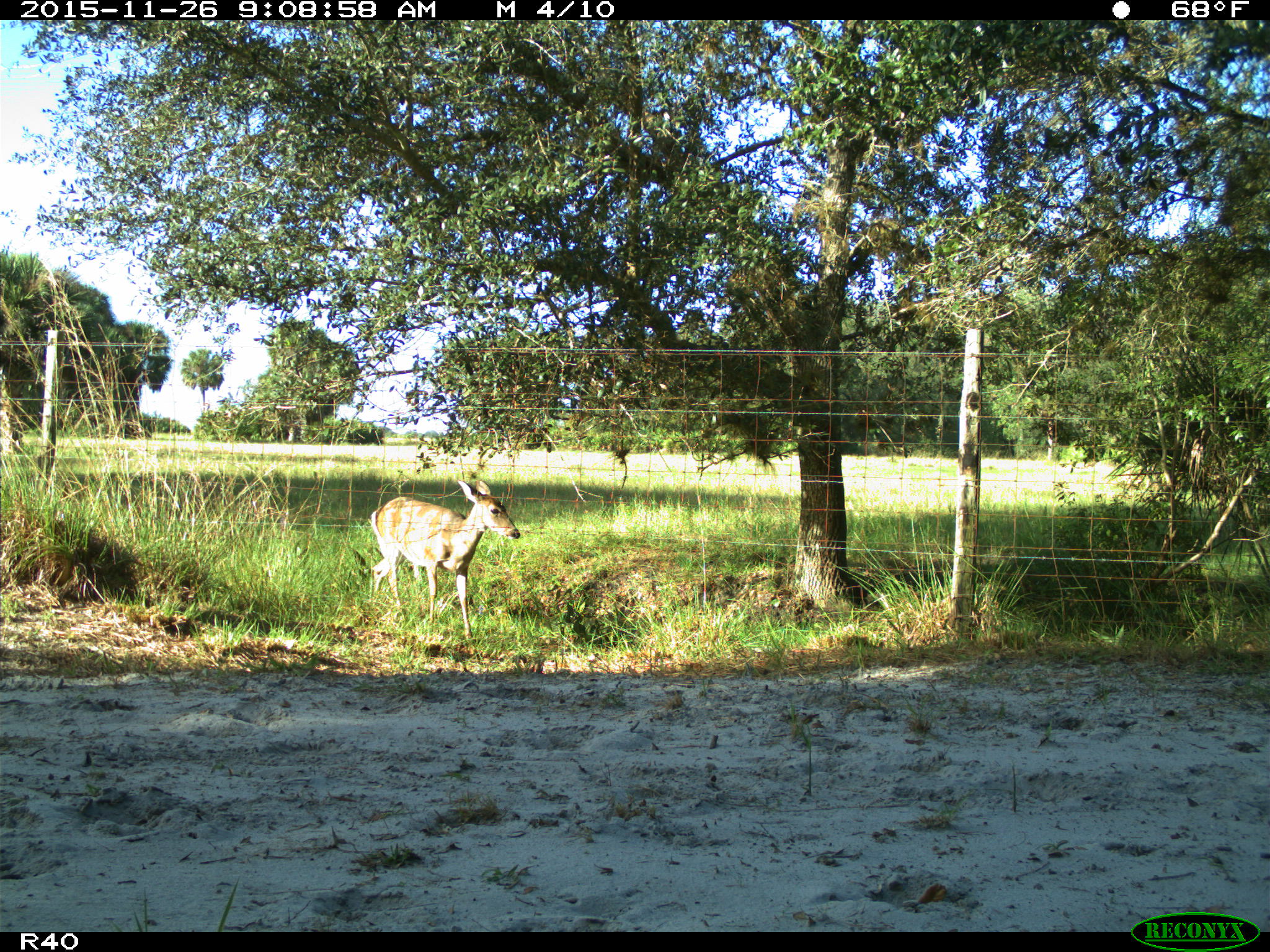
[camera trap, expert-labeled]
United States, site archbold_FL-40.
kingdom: Animalia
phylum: Chordata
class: Mammalia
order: Artiodactyla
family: Cervidae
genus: Odocoileus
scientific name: Odocoileus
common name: deer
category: unidentified deer